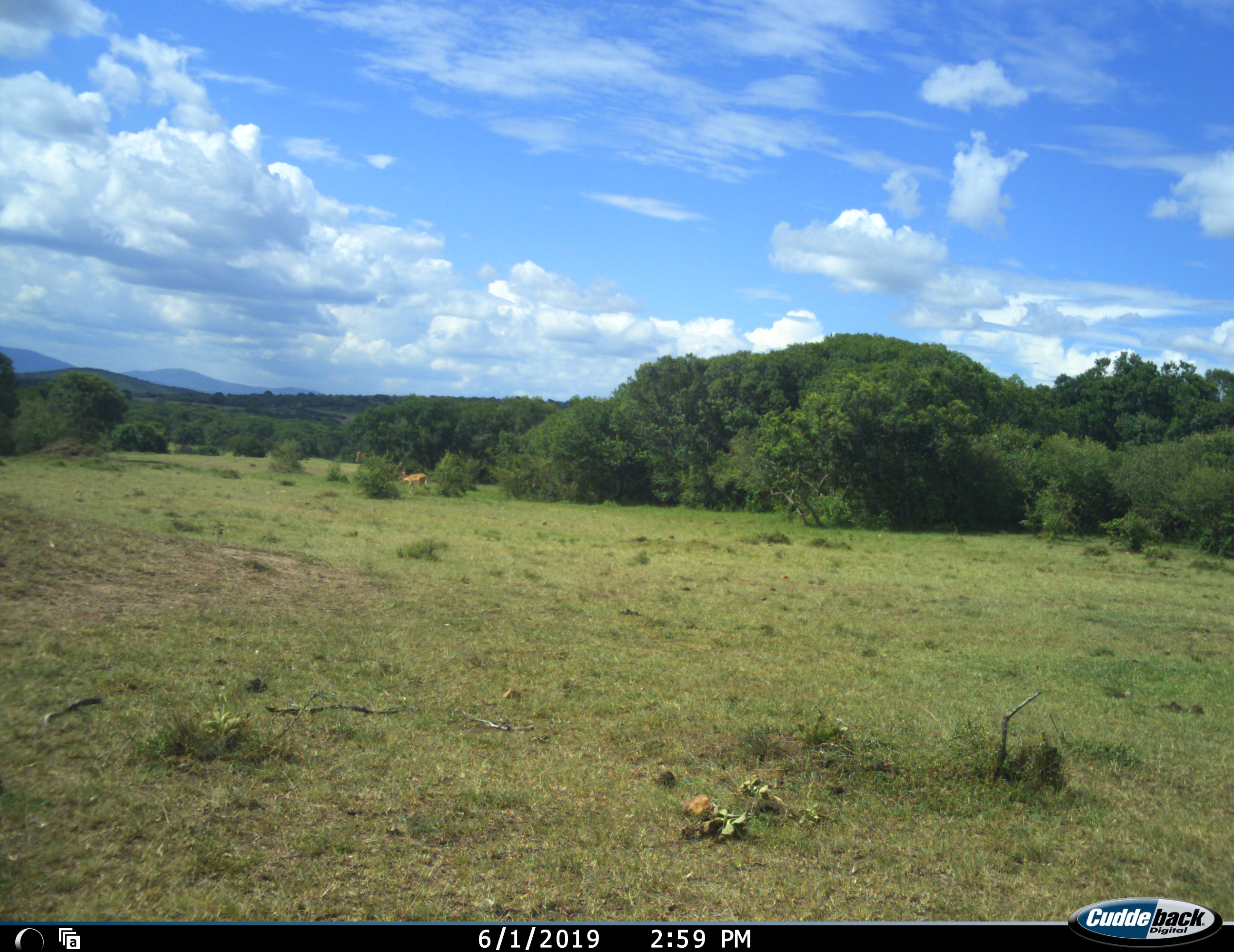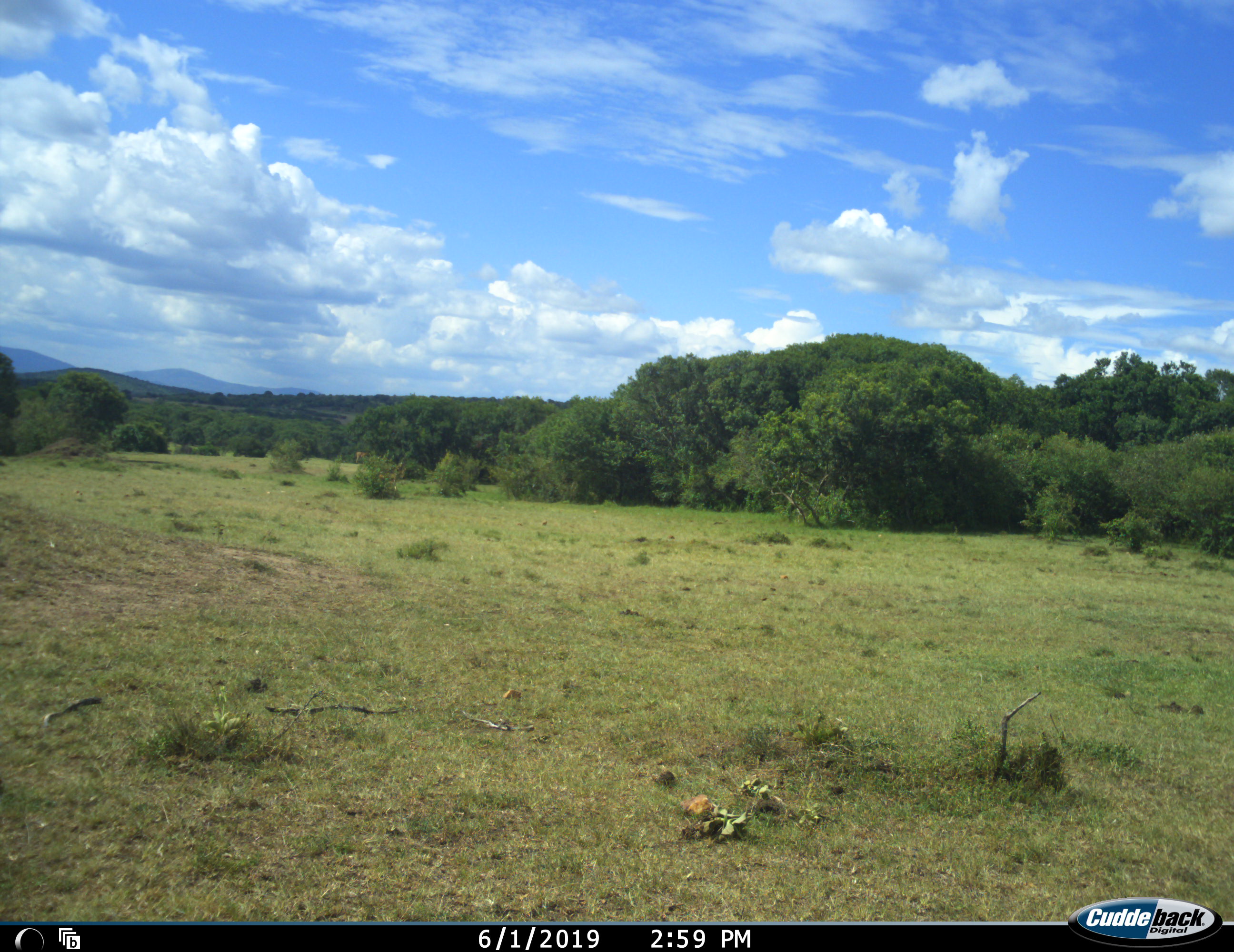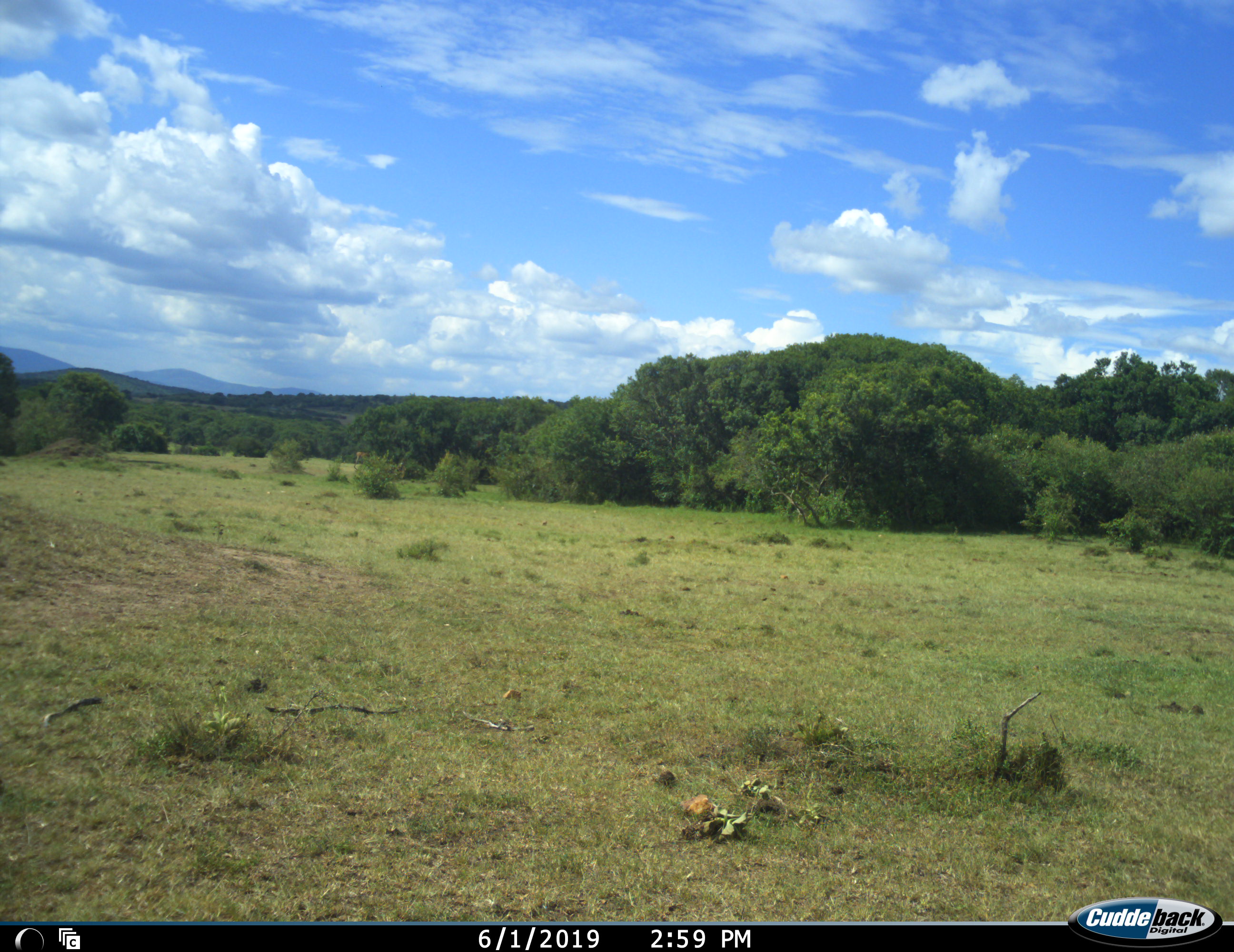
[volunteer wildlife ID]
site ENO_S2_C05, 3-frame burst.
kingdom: Animalia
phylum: Chordata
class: Mammalia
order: Artiodactyla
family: Bovidae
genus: Aepyceros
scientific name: Aepyceros melampus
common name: impala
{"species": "impala (Aepyceros melampus)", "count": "1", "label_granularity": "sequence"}